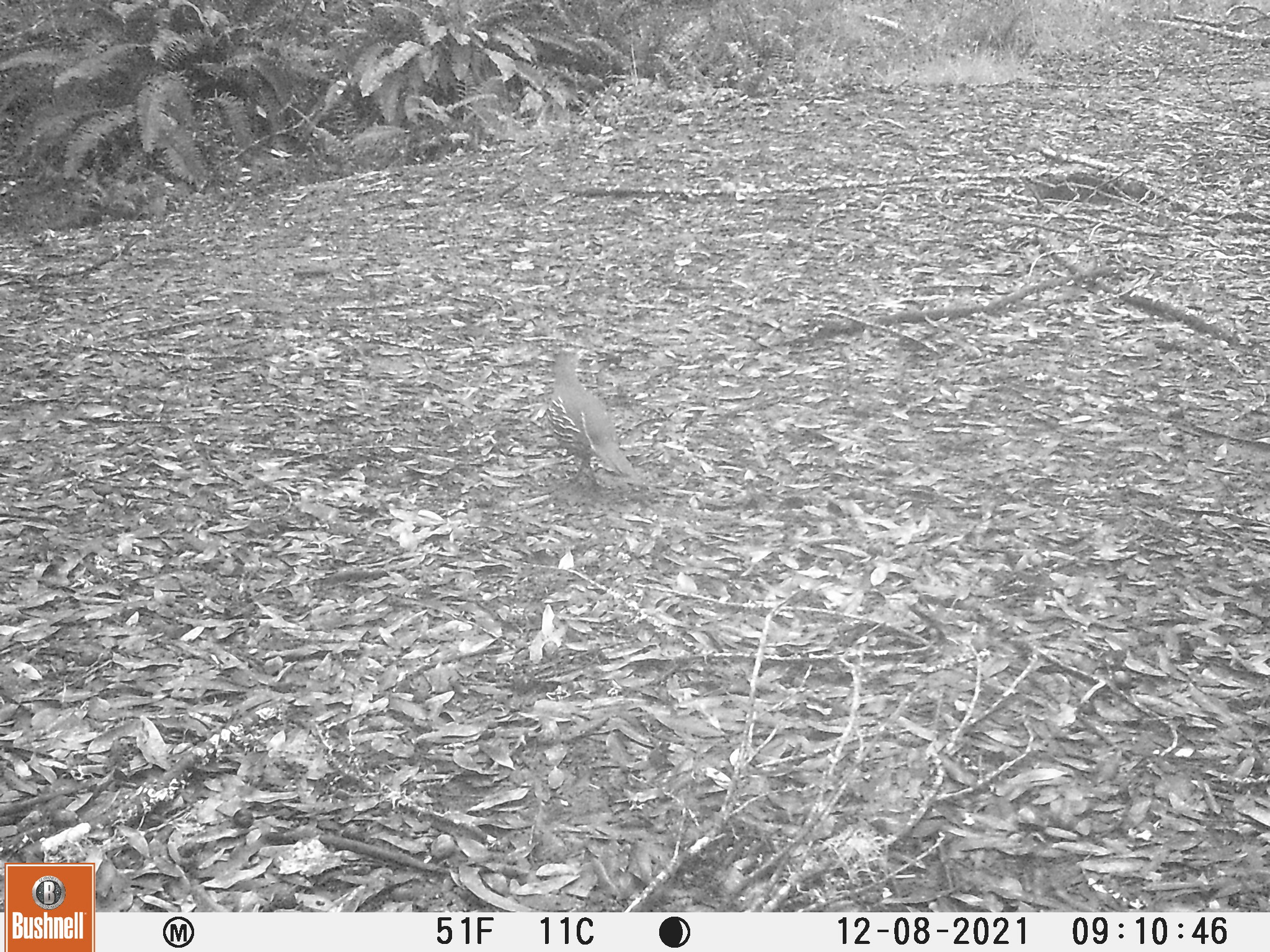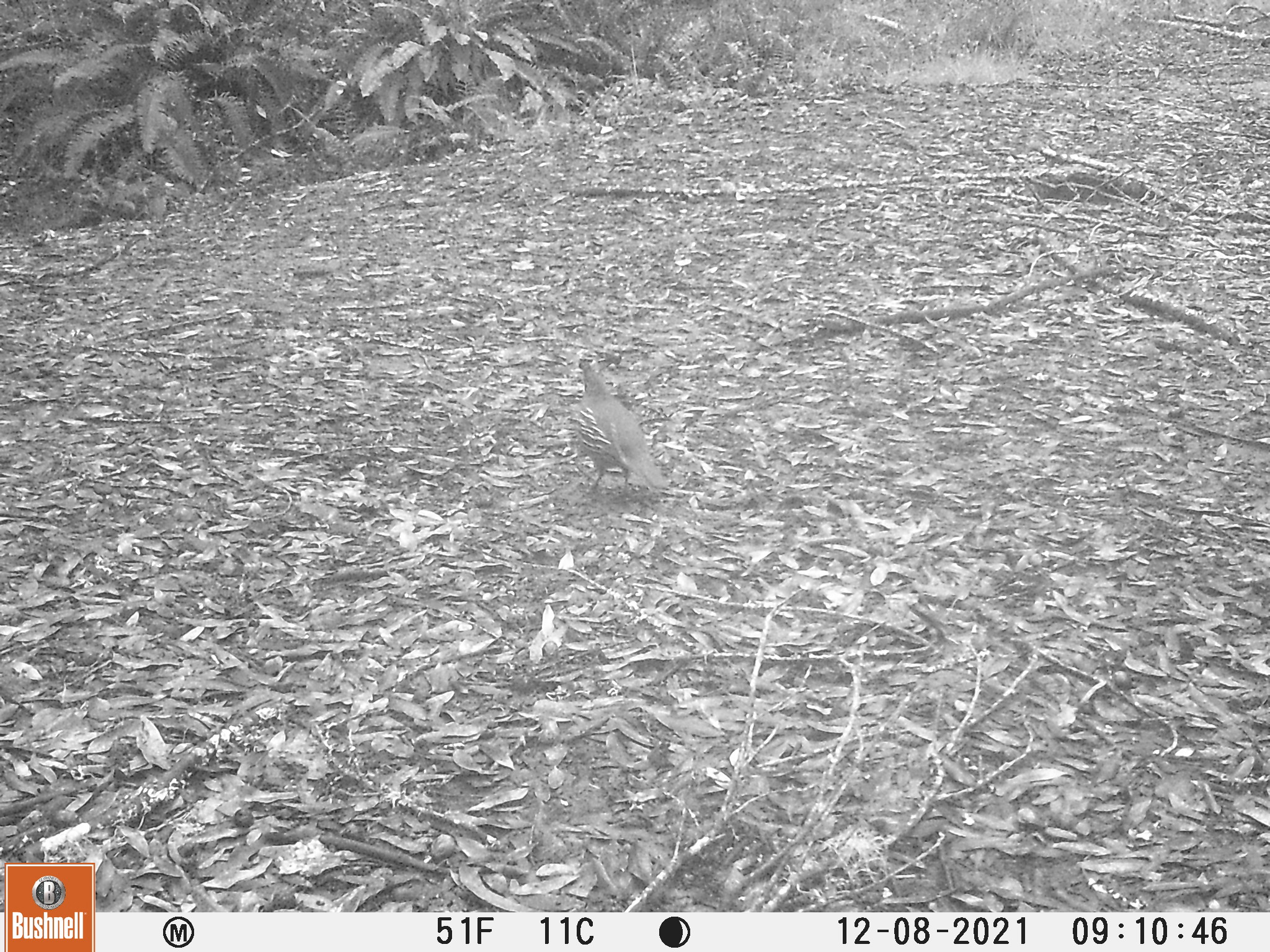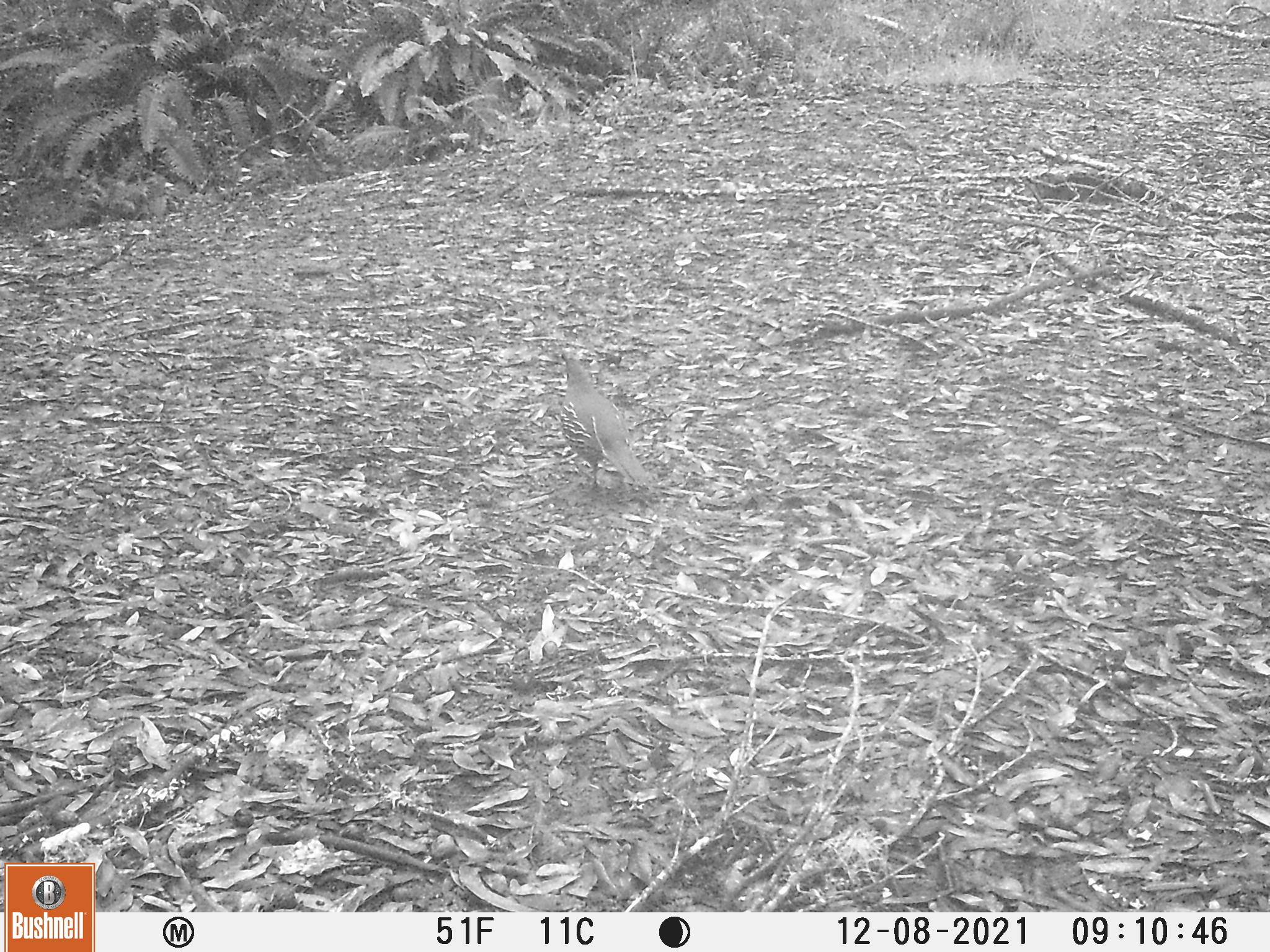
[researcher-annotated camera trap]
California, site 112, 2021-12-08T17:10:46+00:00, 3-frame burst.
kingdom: Animalia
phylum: Chordata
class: Aves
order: Galliformes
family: Odontophoridae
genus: Callipepla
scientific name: Callipepla californica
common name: california quail